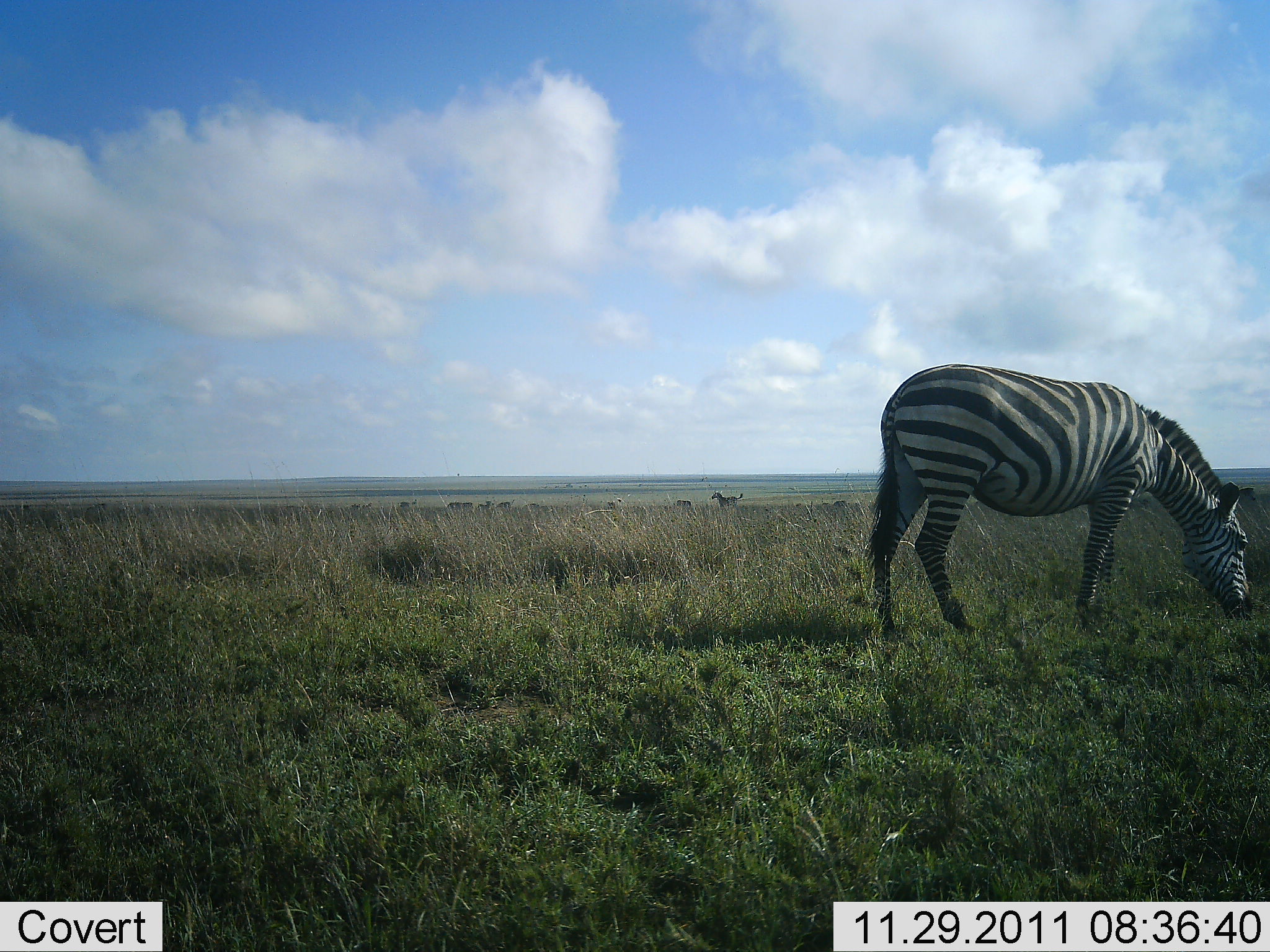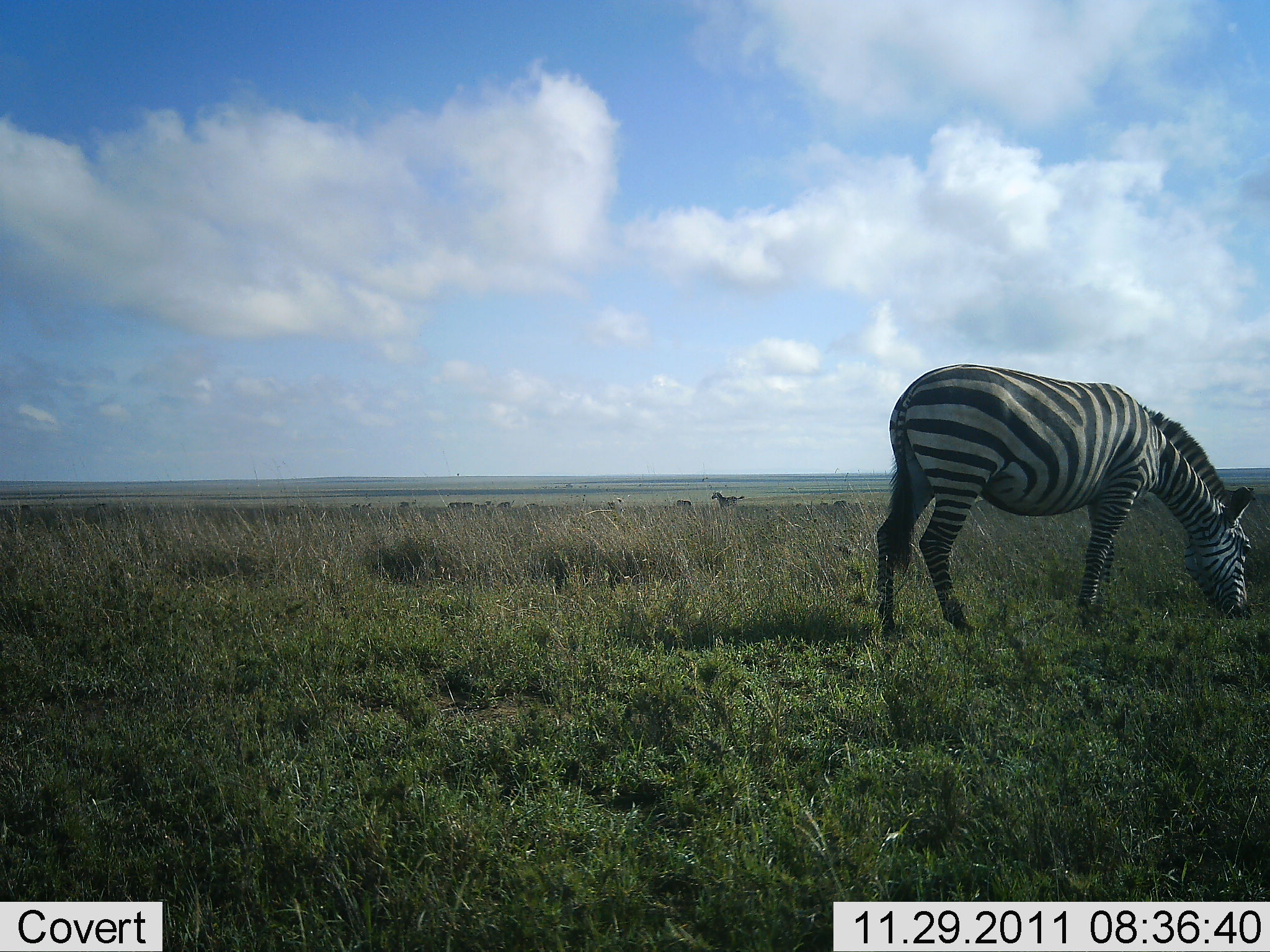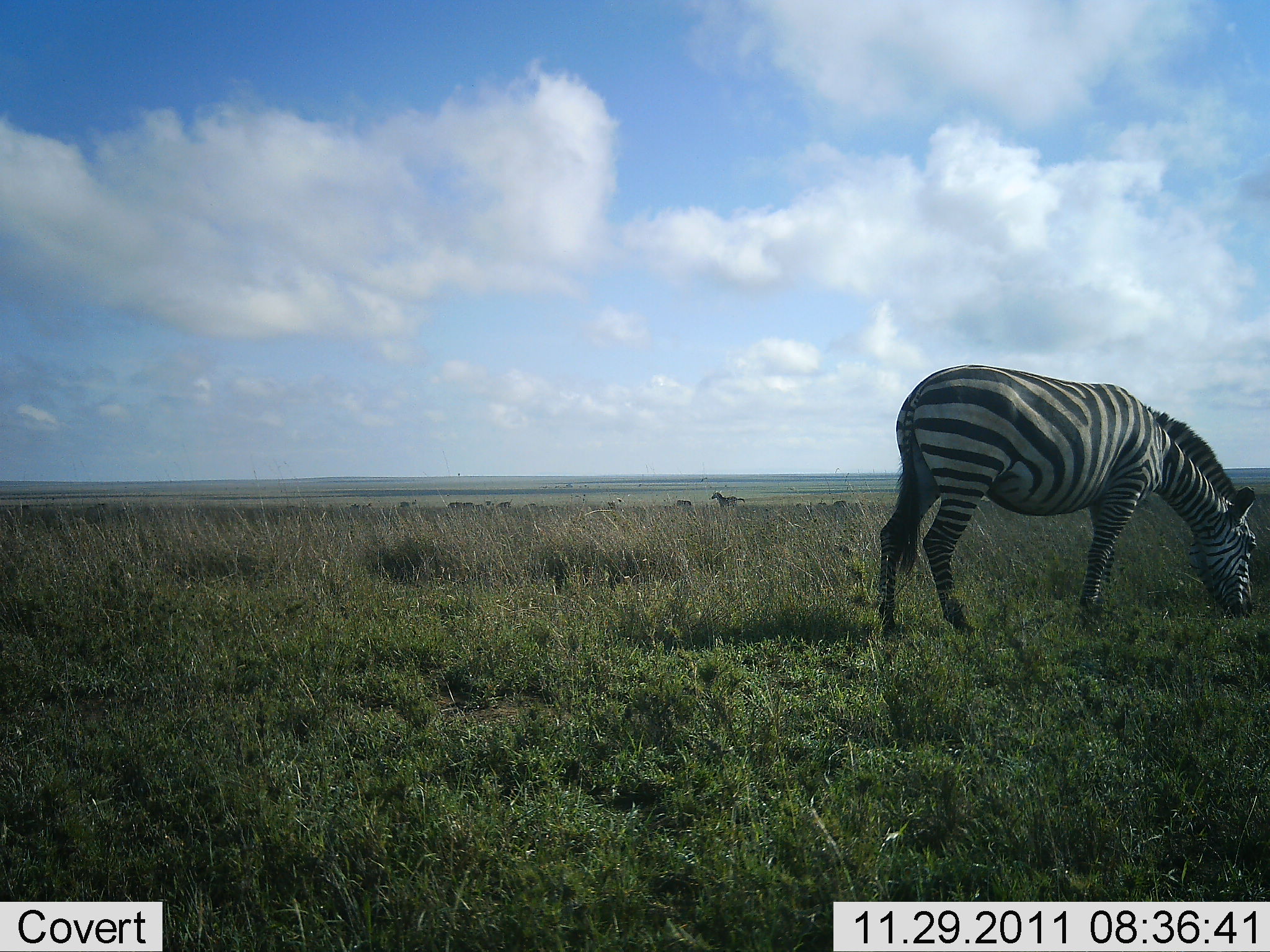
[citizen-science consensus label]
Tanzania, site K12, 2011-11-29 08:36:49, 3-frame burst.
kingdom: Animalia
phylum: Chordata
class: Mammalia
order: Perissodactyla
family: Equidae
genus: Equus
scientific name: Equus quagga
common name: plains zebra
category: zebra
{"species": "zebra (plains zebra) (Equus quagga)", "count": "2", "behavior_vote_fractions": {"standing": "33%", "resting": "8%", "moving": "0%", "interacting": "0%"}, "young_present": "0%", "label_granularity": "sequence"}